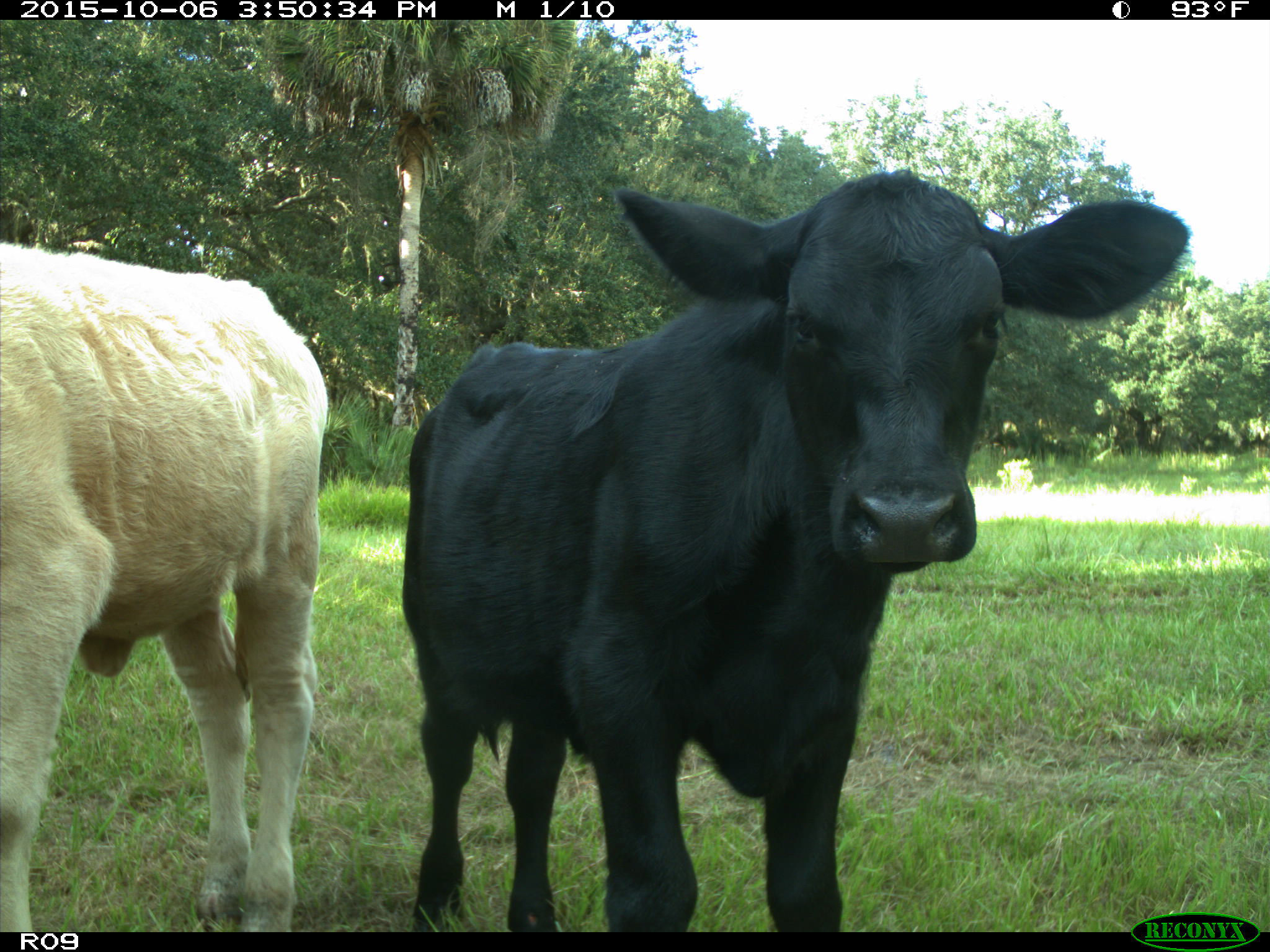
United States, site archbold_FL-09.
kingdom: Animalia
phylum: Chordata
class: Mammalia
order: Artiodactyla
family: Bovidae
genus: Bos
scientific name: Bos taurus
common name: domestic cow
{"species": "Bos taurus (domestic cow)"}